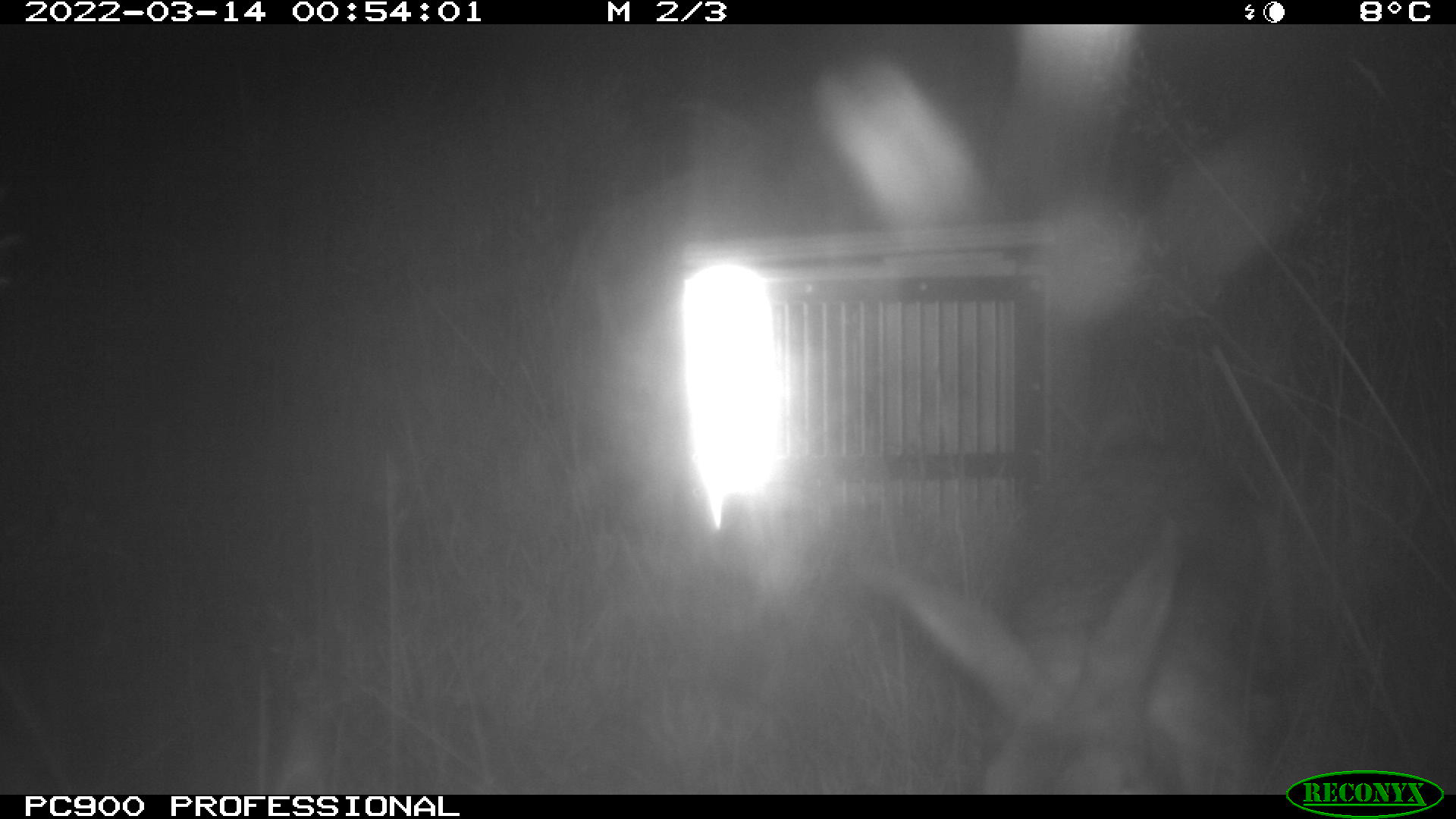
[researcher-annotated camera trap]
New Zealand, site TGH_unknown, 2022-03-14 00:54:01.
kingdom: Animalia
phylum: Chordata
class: Mammalia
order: Lagomorpha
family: Leporidae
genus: Oryctolagus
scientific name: Oryctolagus cuniculus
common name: european rabbit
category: rabbit